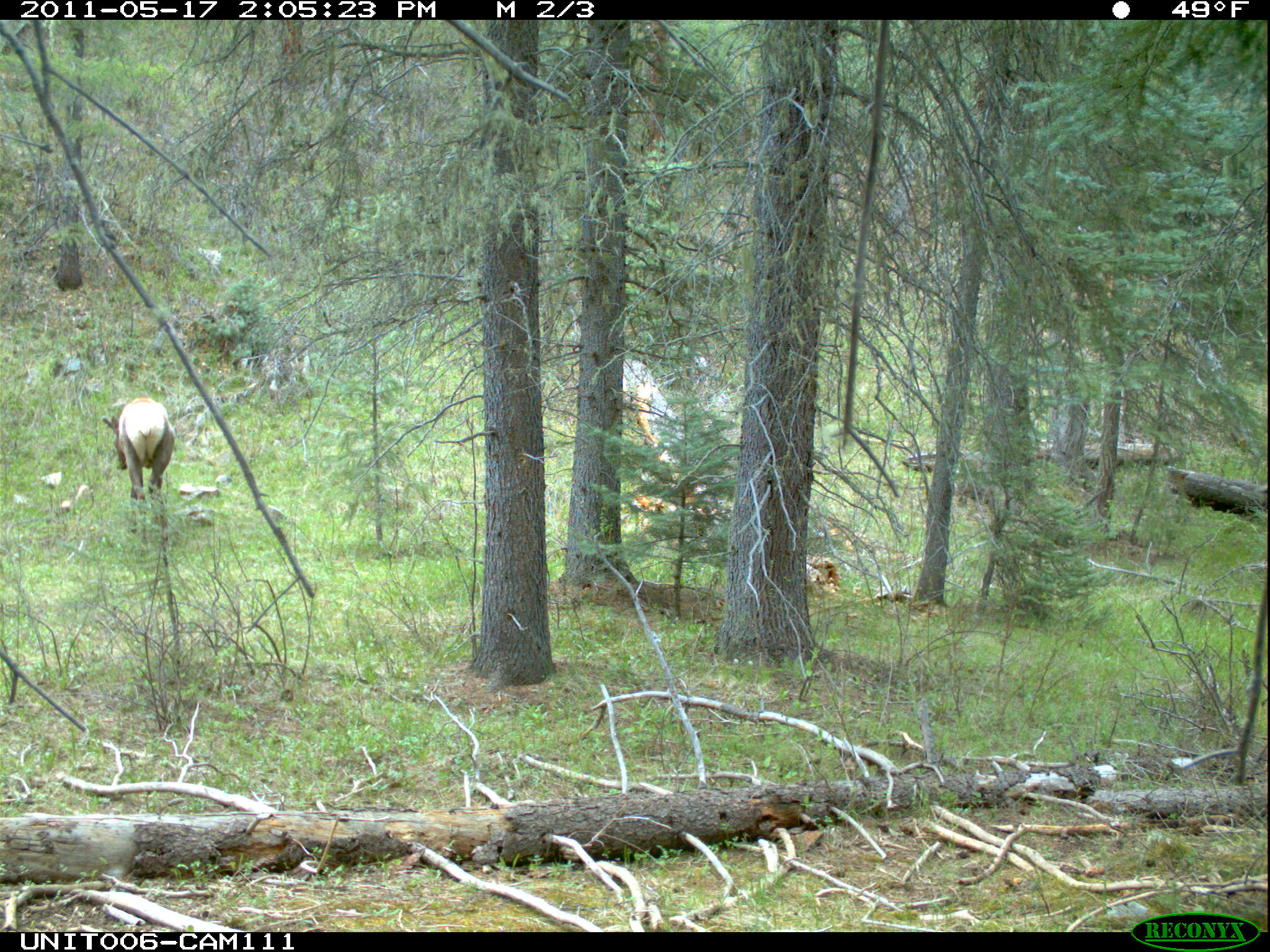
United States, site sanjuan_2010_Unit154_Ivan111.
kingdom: Animalia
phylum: Chordata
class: Mammalia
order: Artiodactyla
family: Cervidae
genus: Cervus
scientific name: Cervus elaphus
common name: red deer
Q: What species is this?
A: Cervus elaphus (red deer).